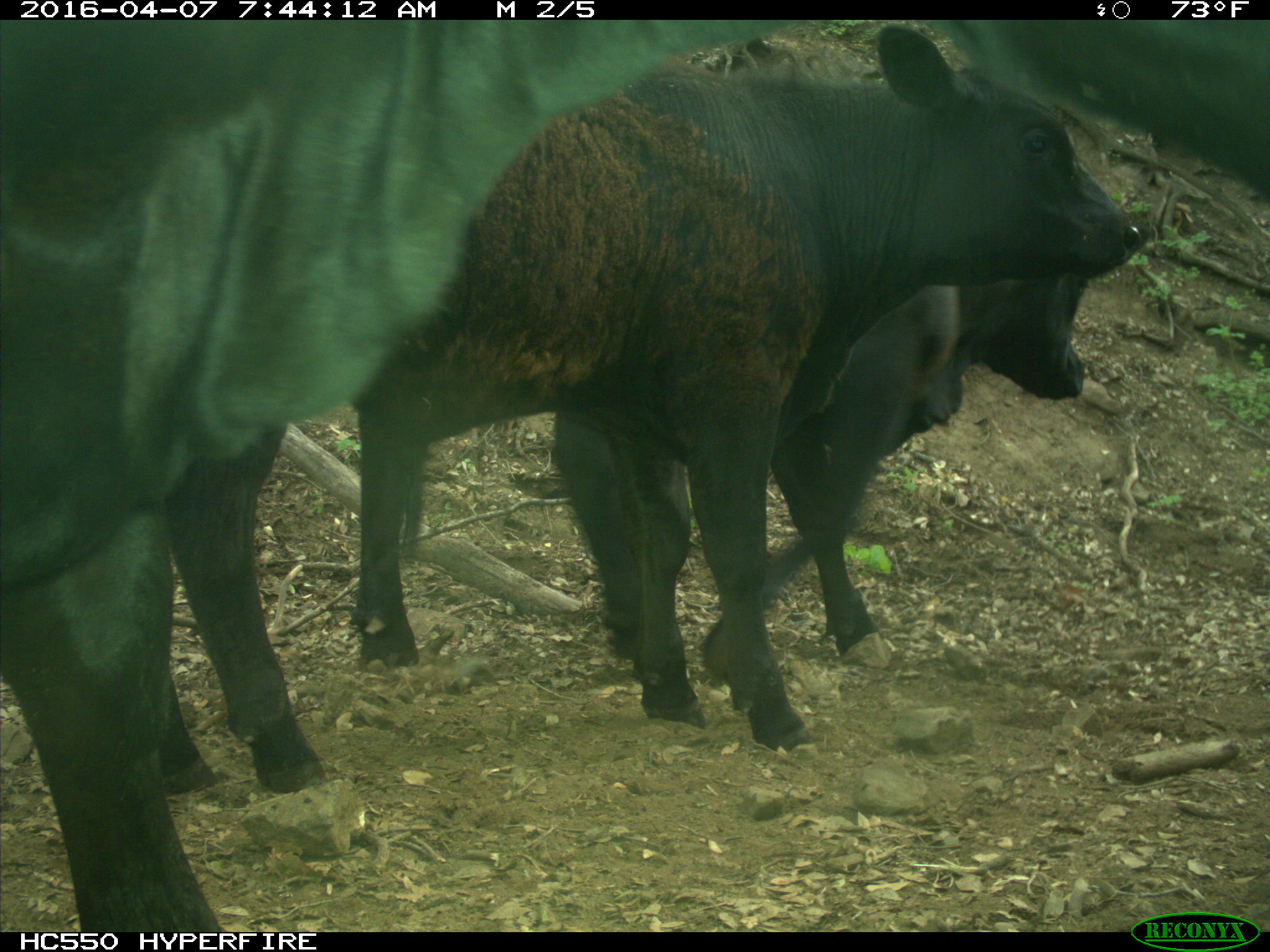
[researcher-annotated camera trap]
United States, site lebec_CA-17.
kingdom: Animalia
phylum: Chordata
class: Mammalia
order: Artiodactyla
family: Bovidae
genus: Bos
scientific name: Bos taurus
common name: domestic cow